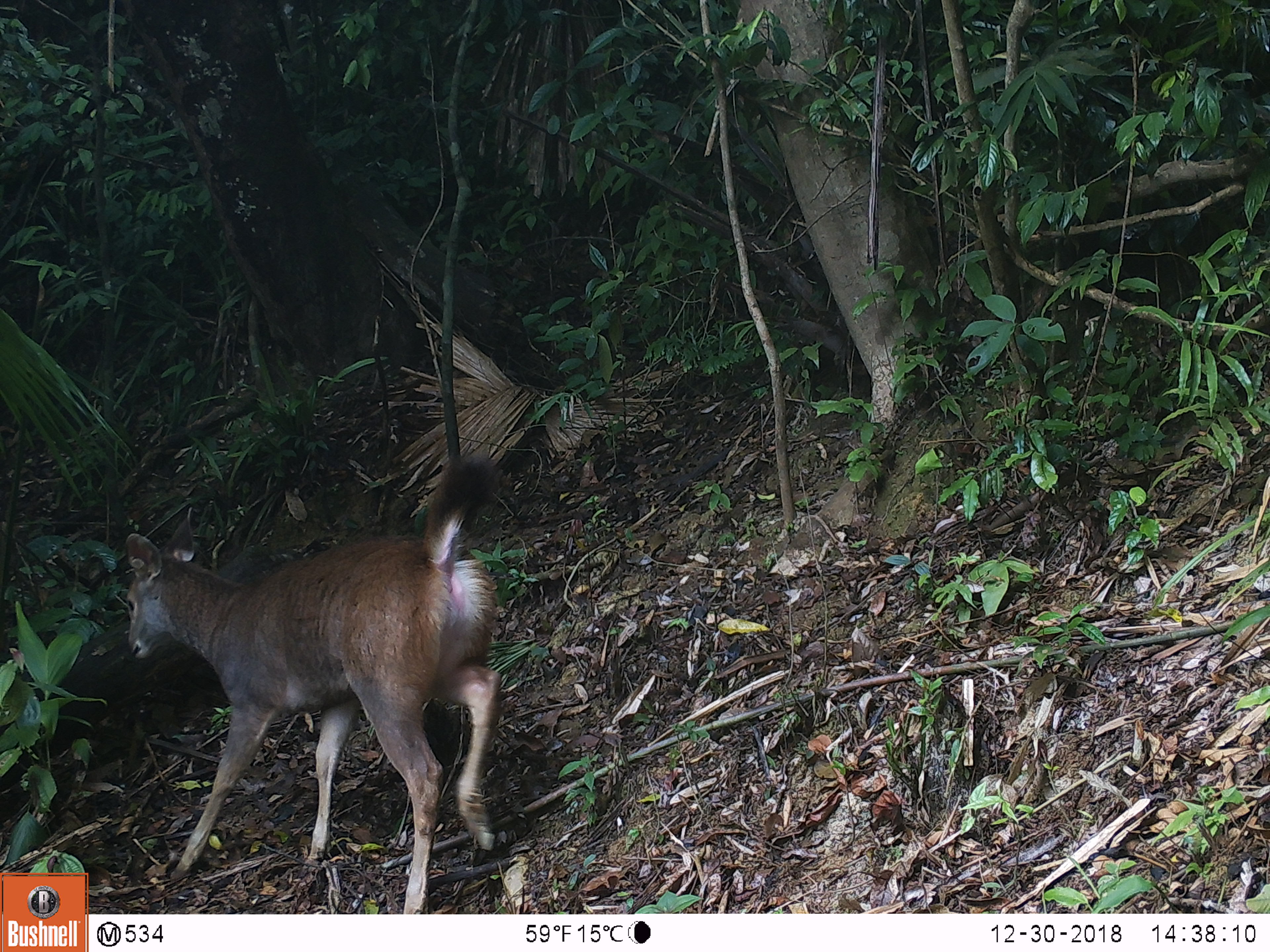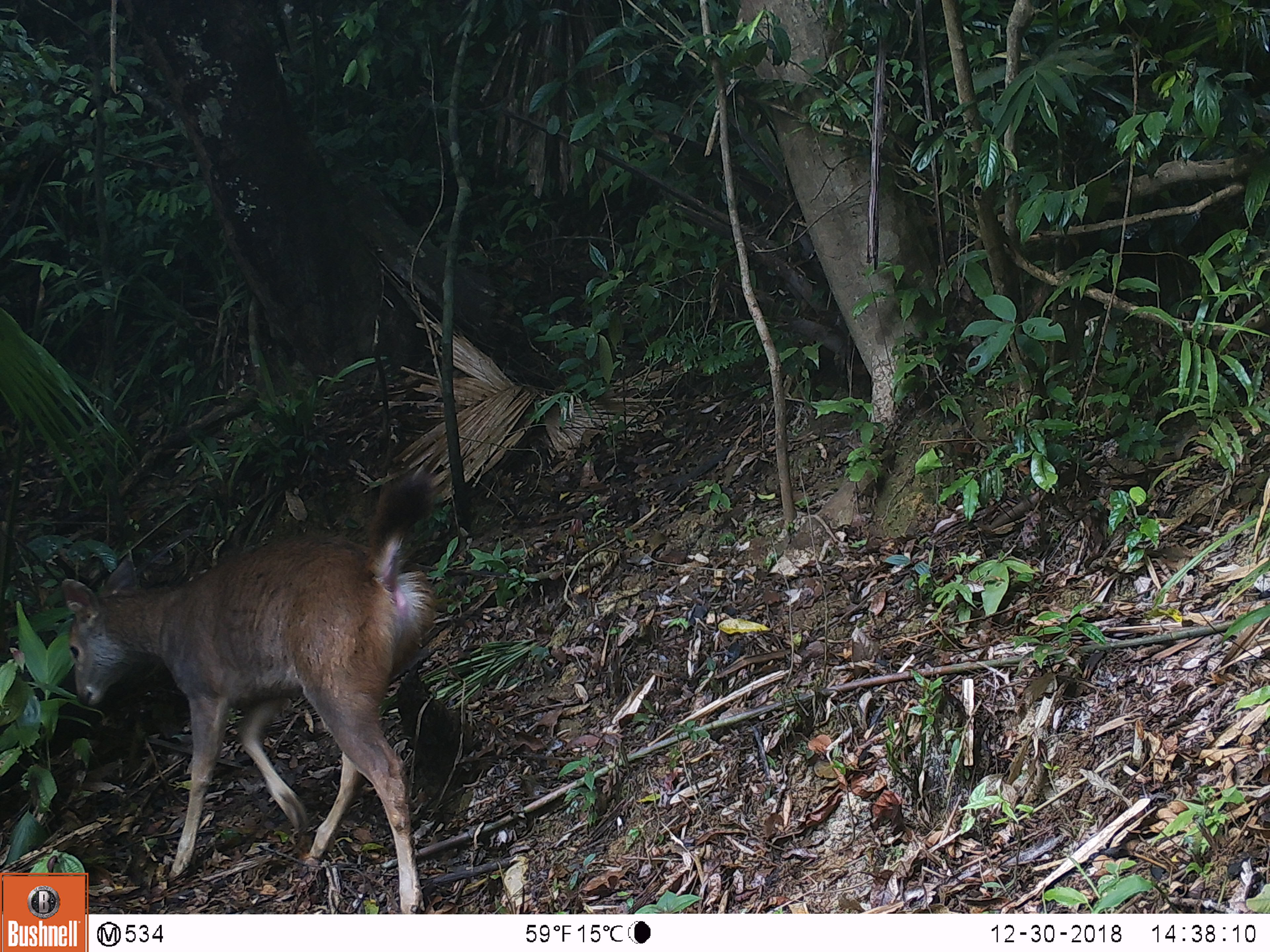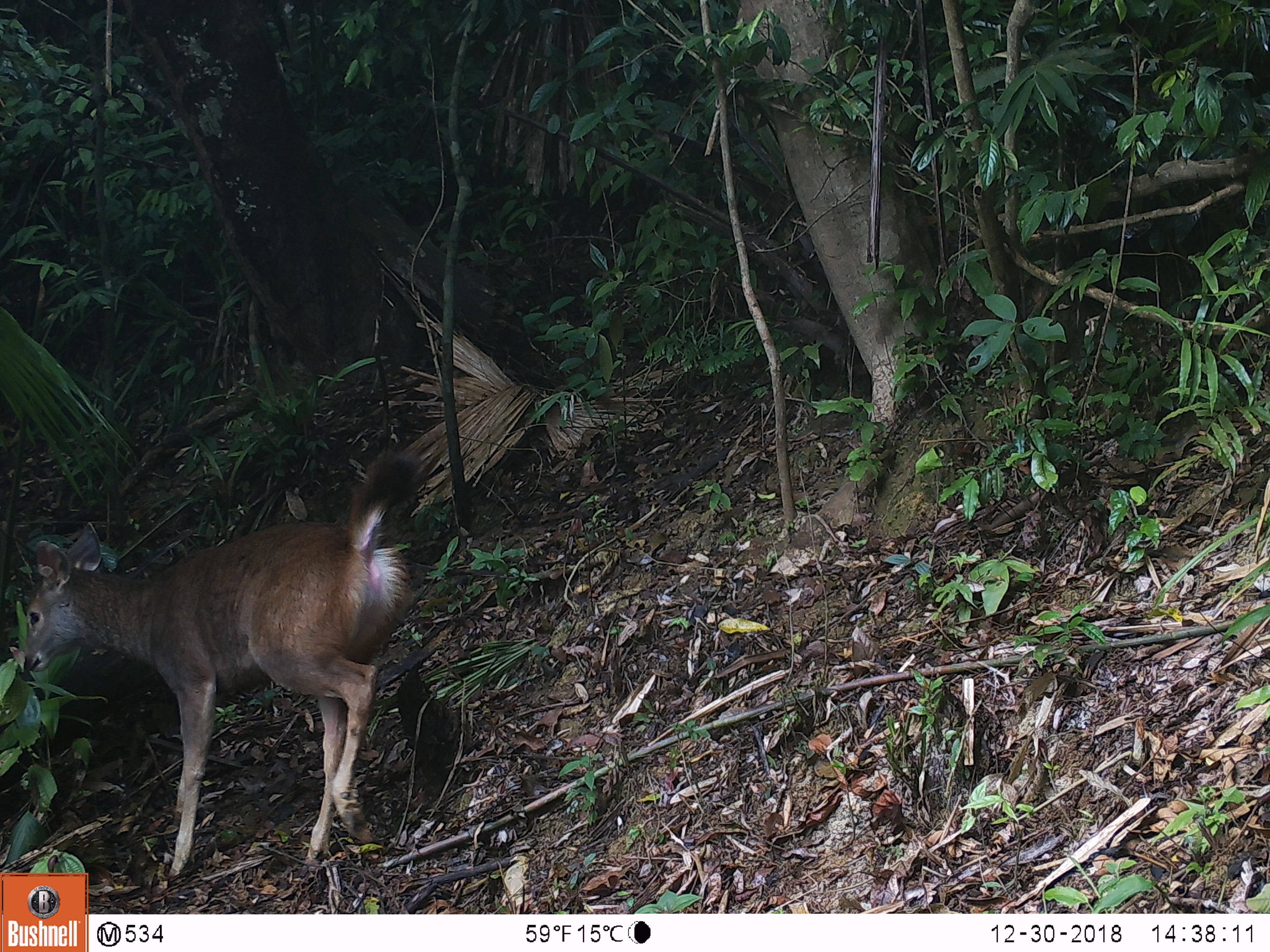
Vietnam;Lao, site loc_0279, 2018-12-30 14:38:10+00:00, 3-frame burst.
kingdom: Animalia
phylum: Chordata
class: Mammalia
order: Artiodactyla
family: Cervidae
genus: Rusa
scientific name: Rusa unicolor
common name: sambar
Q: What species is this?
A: Sambar (Rusa unicolor).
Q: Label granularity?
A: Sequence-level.